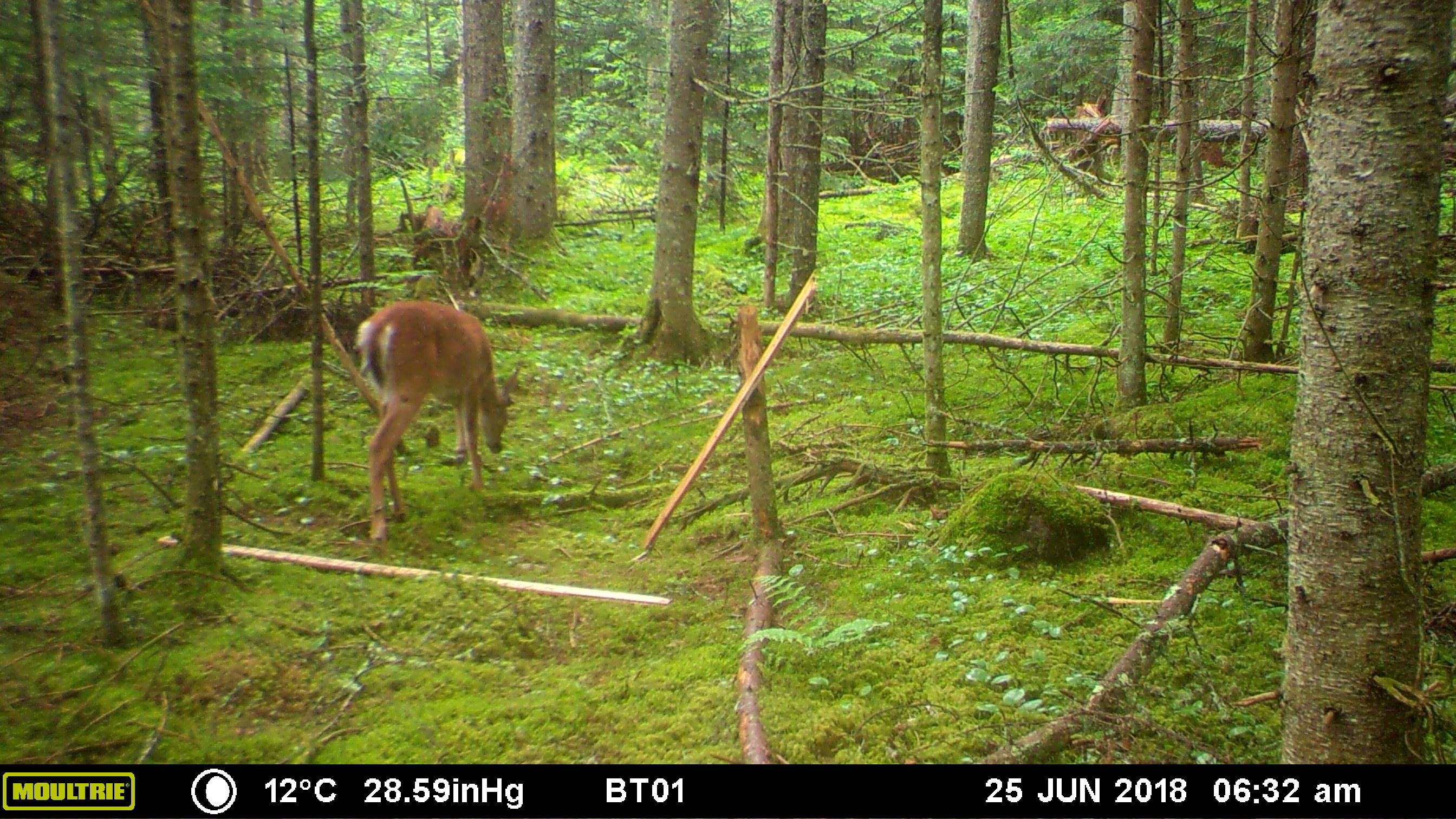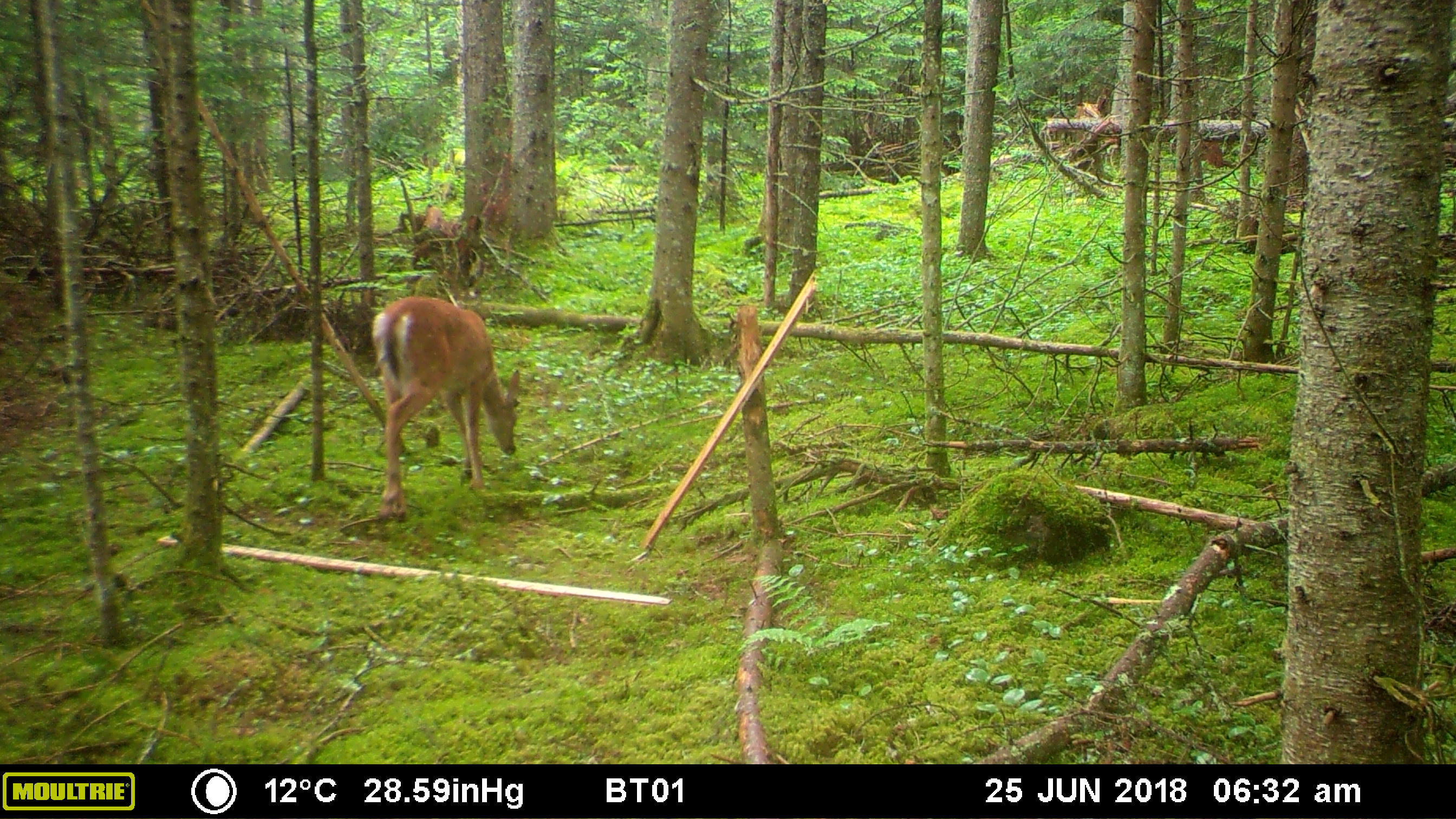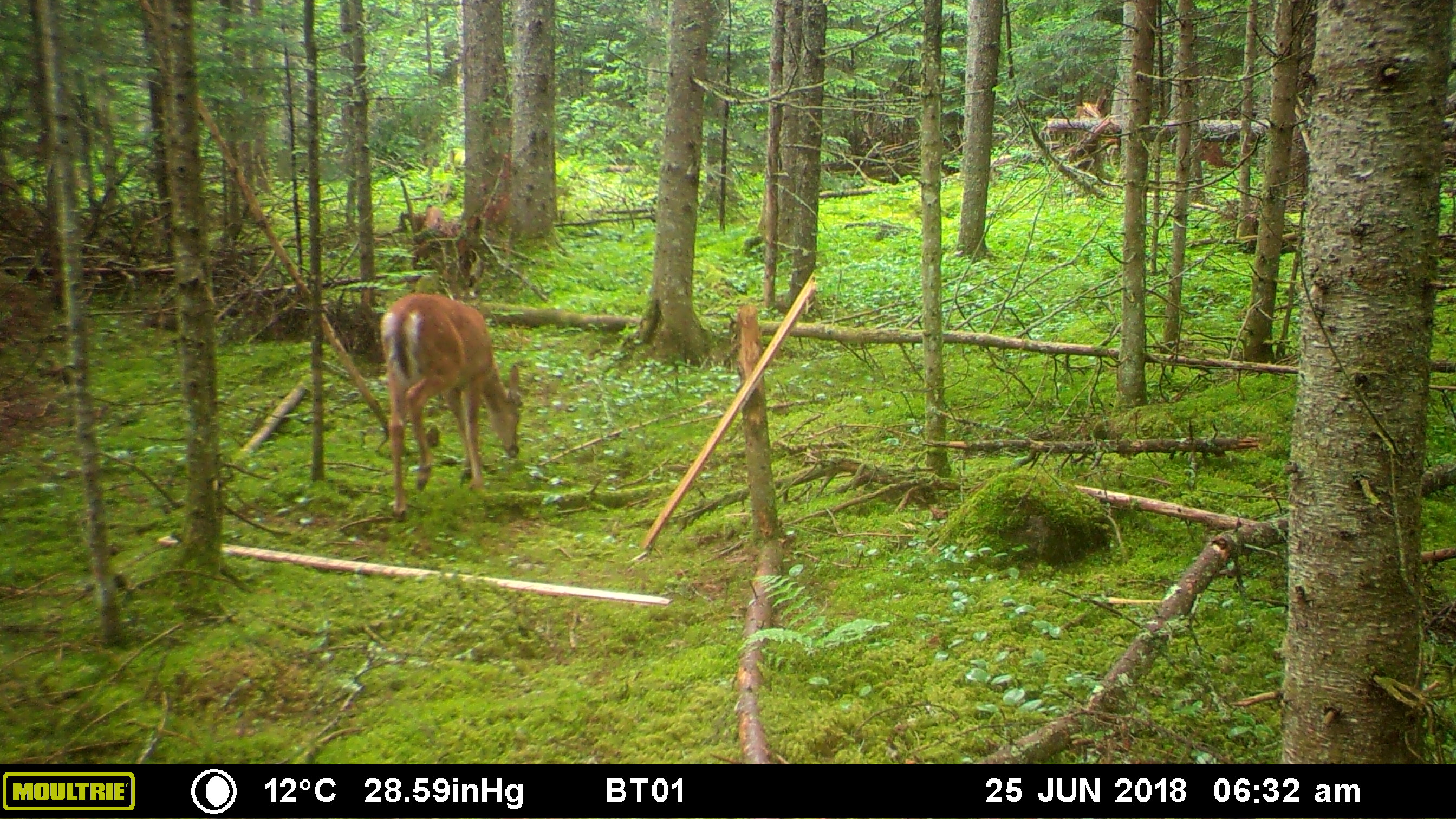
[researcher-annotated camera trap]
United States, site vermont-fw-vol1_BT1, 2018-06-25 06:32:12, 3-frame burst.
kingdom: Animalia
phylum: Chordata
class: Mammalia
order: Artiodactyla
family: Cervidae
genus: Odocoileus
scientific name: Odocoileus virginianus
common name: white-tailed deer